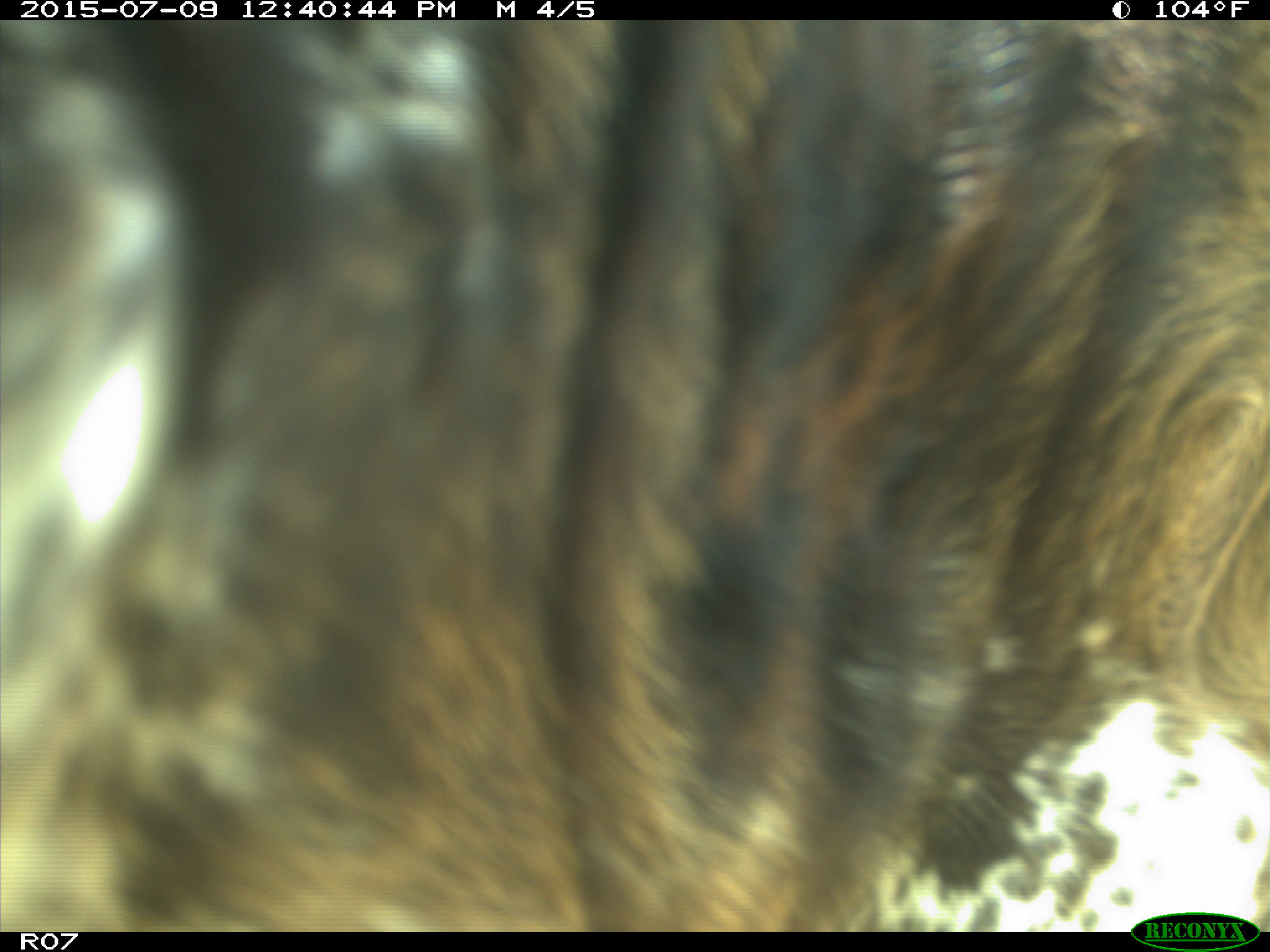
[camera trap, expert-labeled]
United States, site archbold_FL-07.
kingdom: Animalia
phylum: Chordata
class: Mammalia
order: Artiodactyla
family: Bovidae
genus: Bos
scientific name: Bos taurus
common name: domestic cow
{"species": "Bos taurus (domestic cow)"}